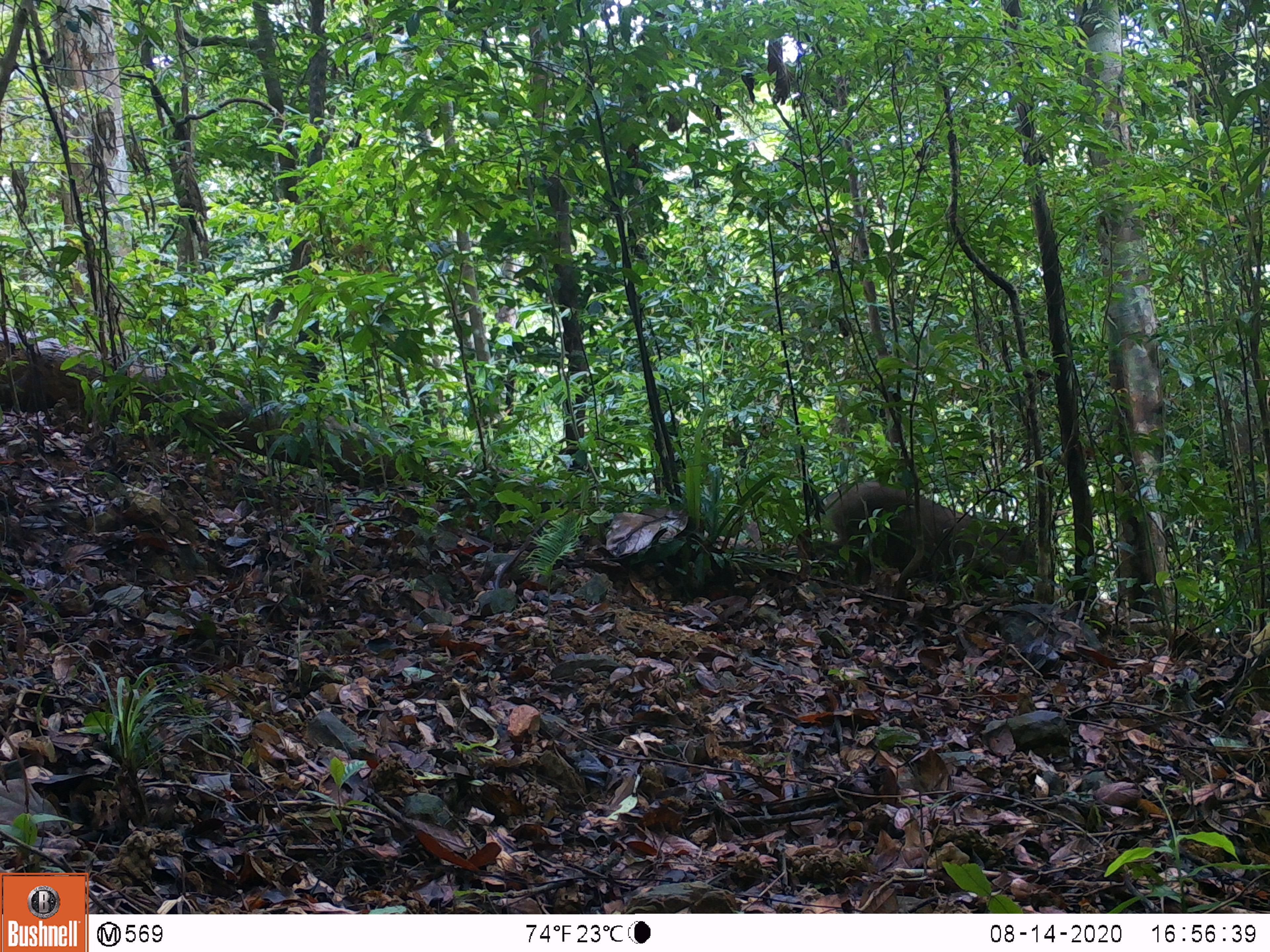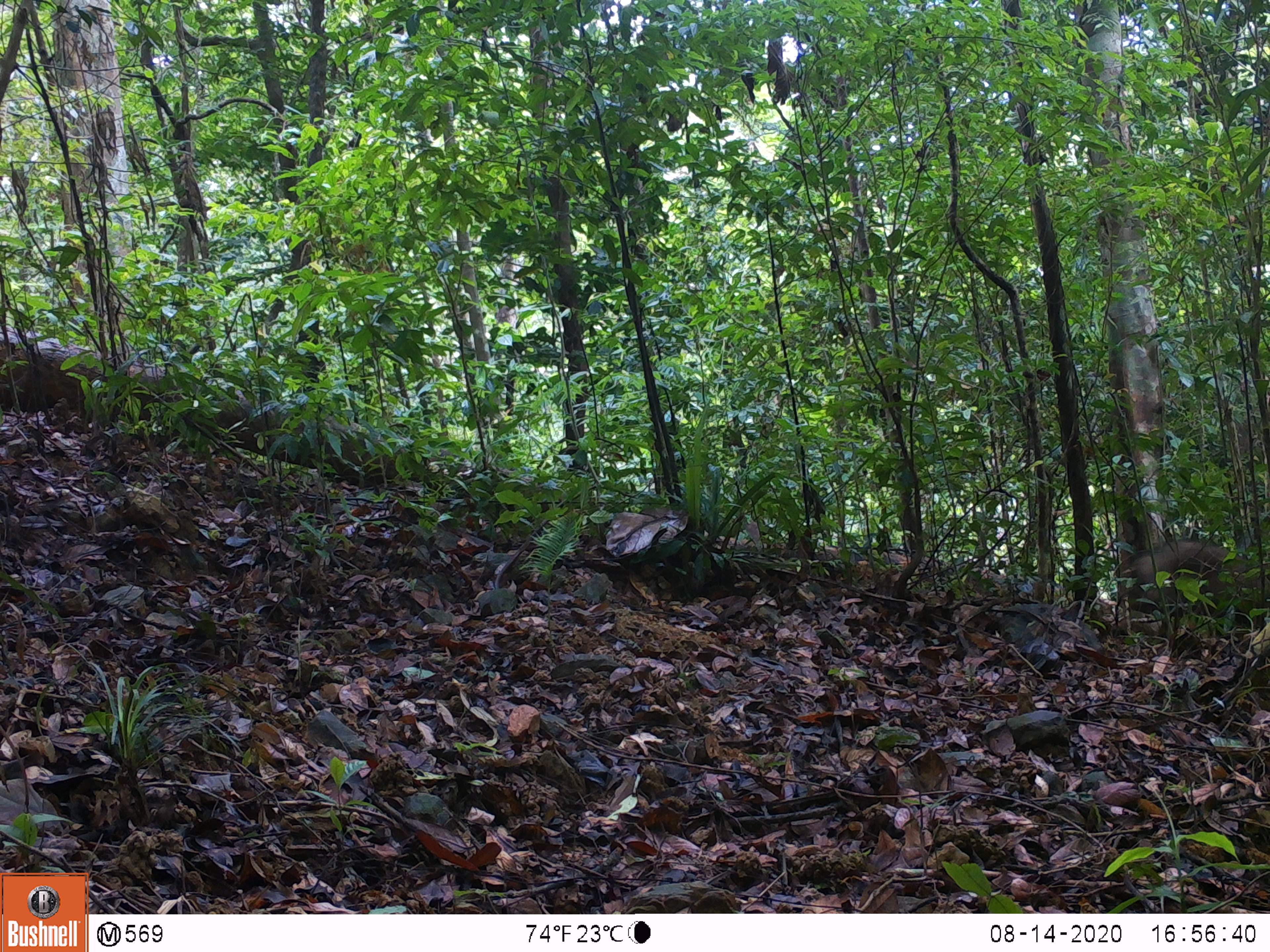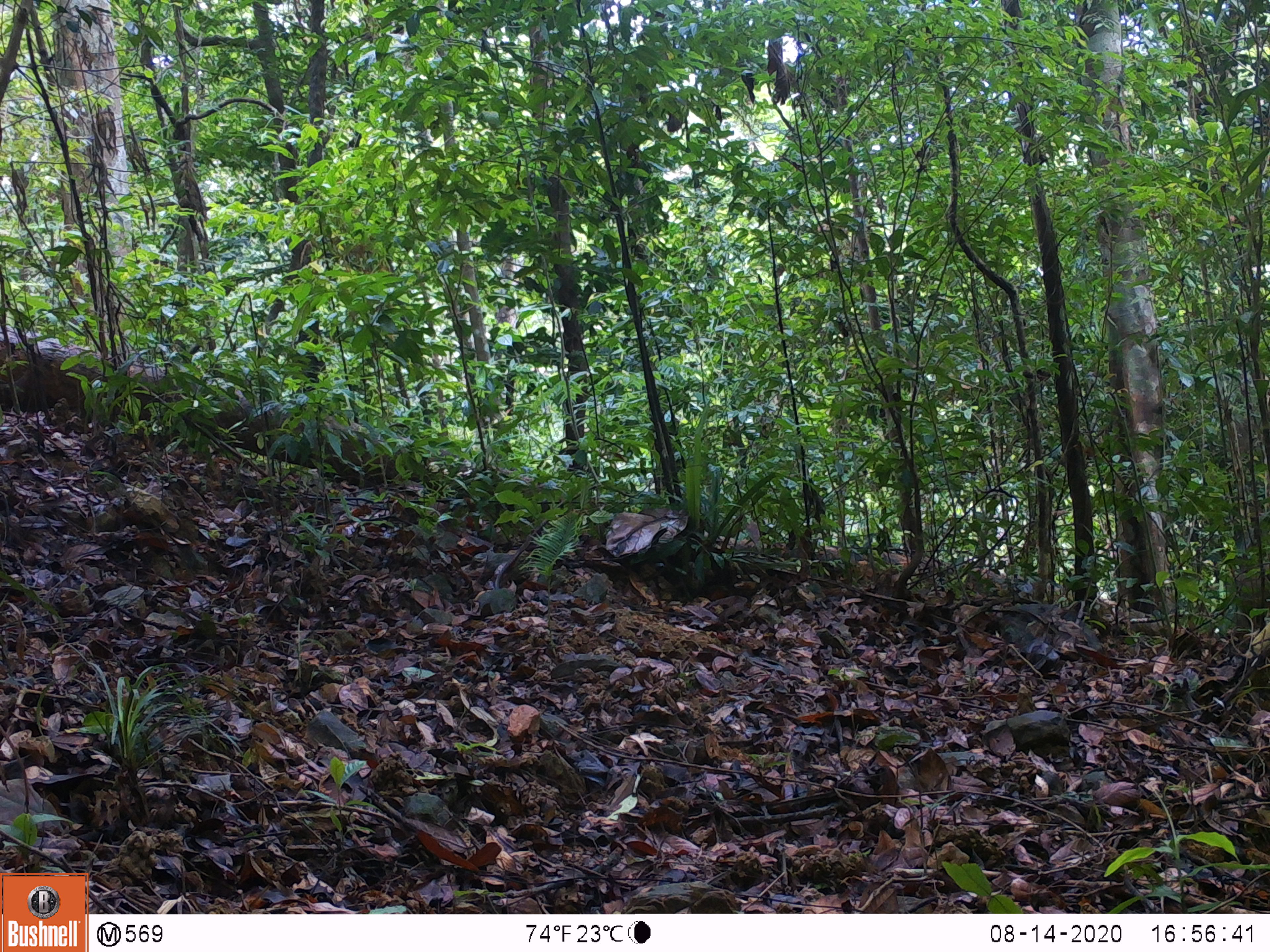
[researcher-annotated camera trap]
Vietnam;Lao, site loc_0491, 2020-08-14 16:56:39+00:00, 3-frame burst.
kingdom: Animalia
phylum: Chordata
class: Mammalia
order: Artiodactyla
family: Suidae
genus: Sus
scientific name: Sus scrofa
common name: eurasian wild pig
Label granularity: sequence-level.